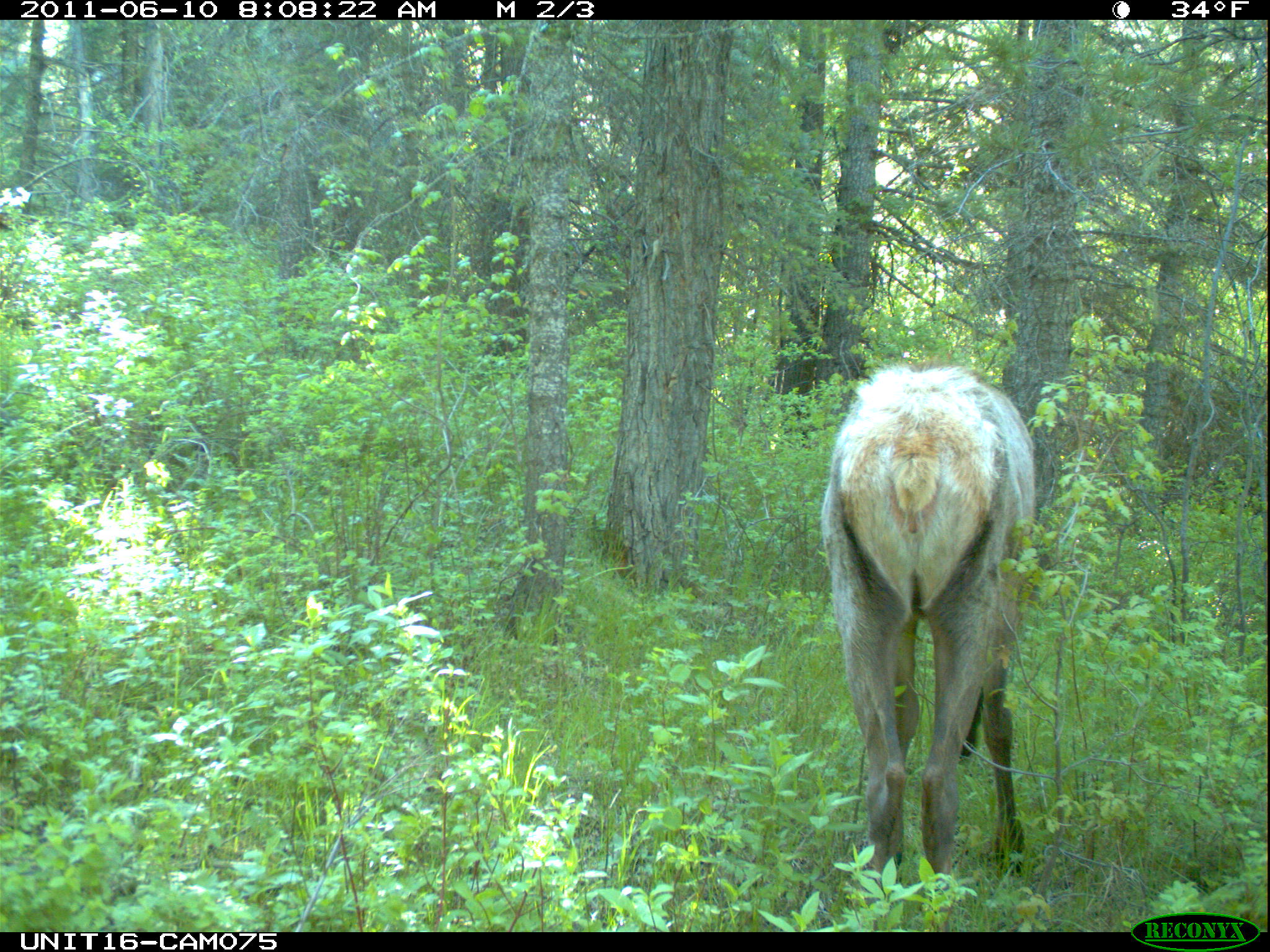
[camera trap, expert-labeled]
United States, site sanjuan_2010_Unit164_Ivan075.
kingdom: Animalia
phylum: Chordata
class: Mammalia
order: Artiodactyla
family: Cervidae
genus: Cervus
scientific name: Cervus elaphus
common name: red deer